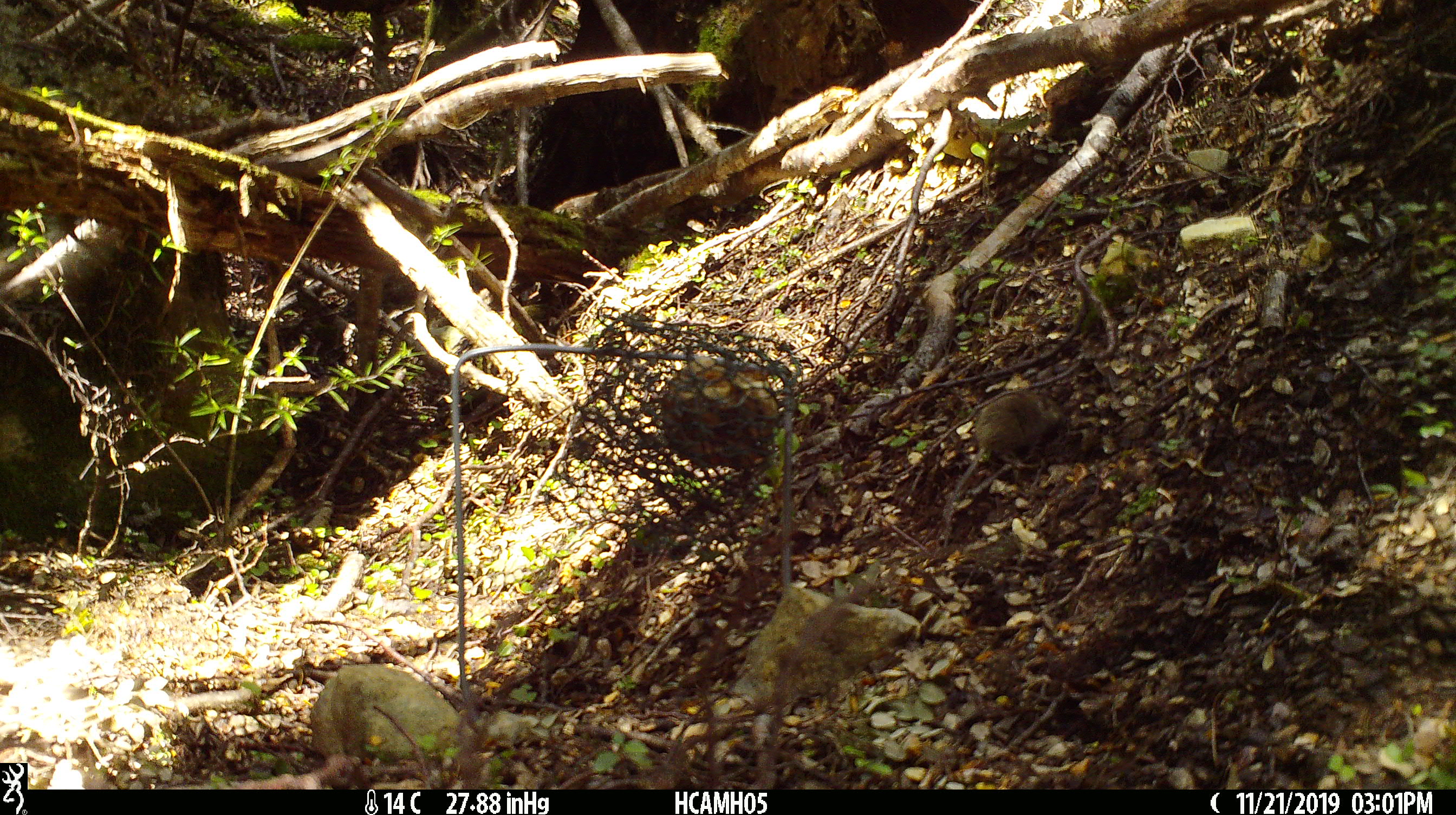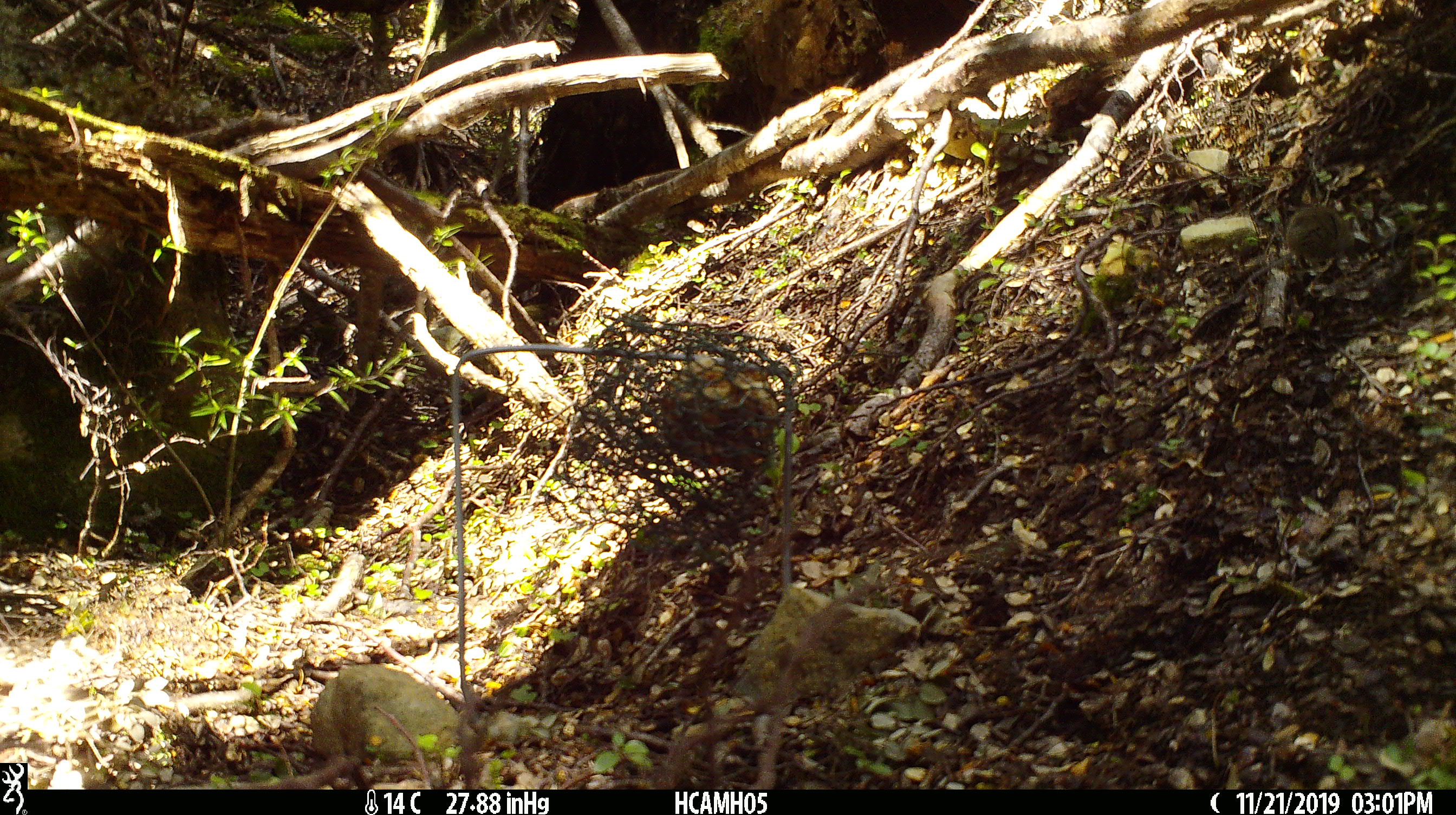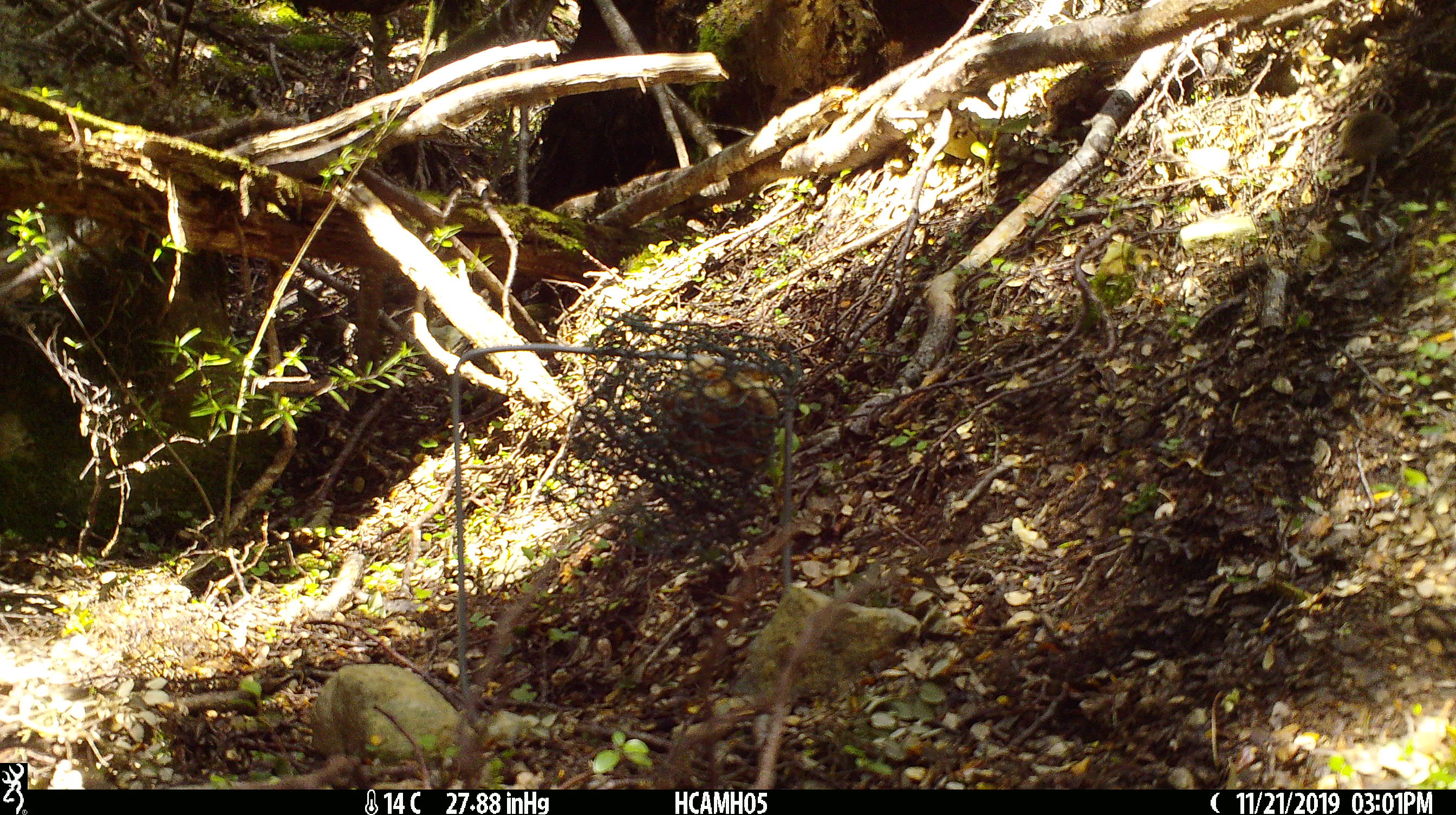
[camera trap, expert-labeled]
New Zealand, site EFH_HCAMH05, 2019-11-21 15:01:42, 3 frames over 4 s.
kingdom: Animalia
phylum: Chordata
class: Mammalia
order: Rodentia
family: Muridae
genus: Mus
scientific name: Mus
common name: mouse